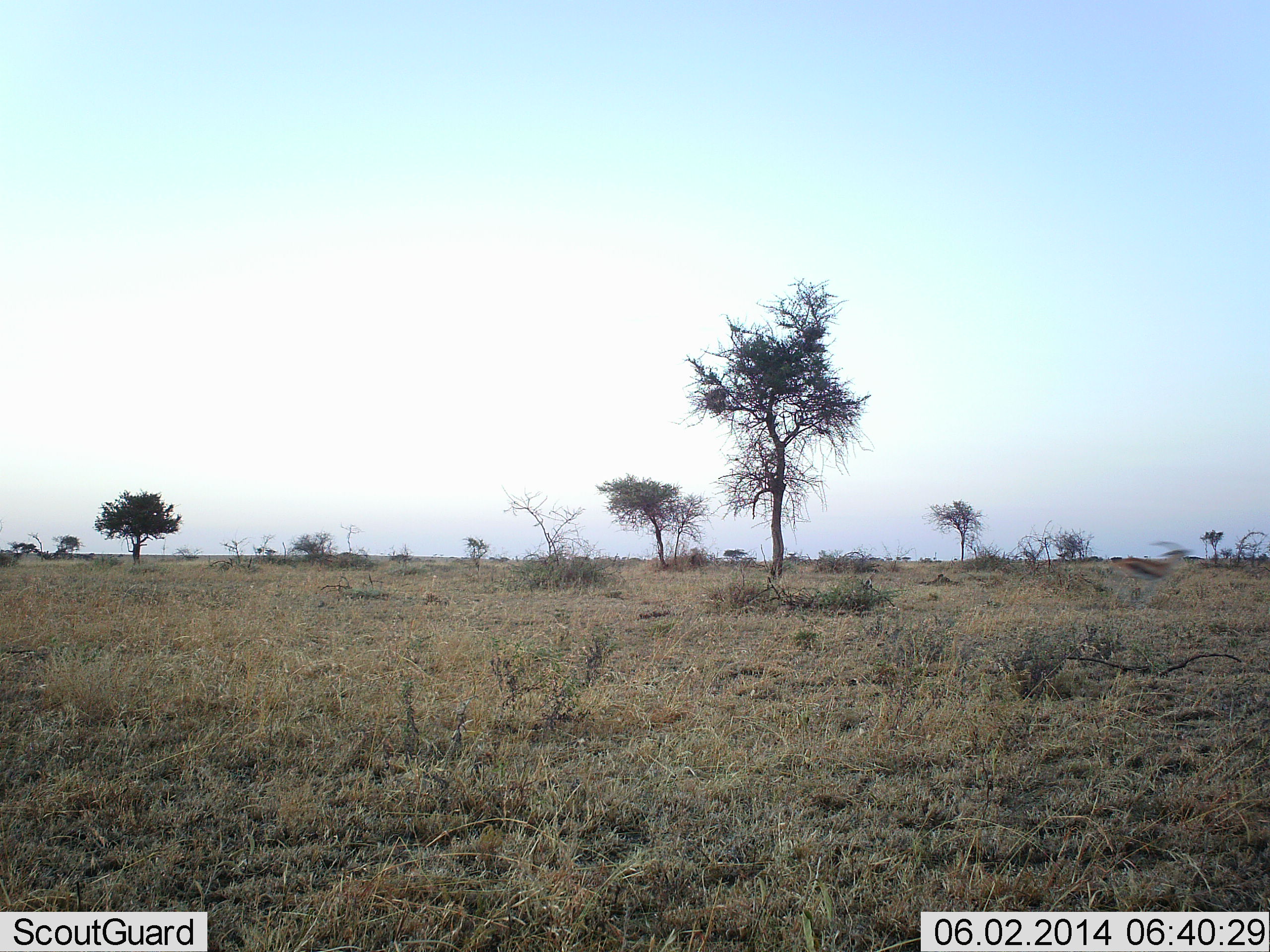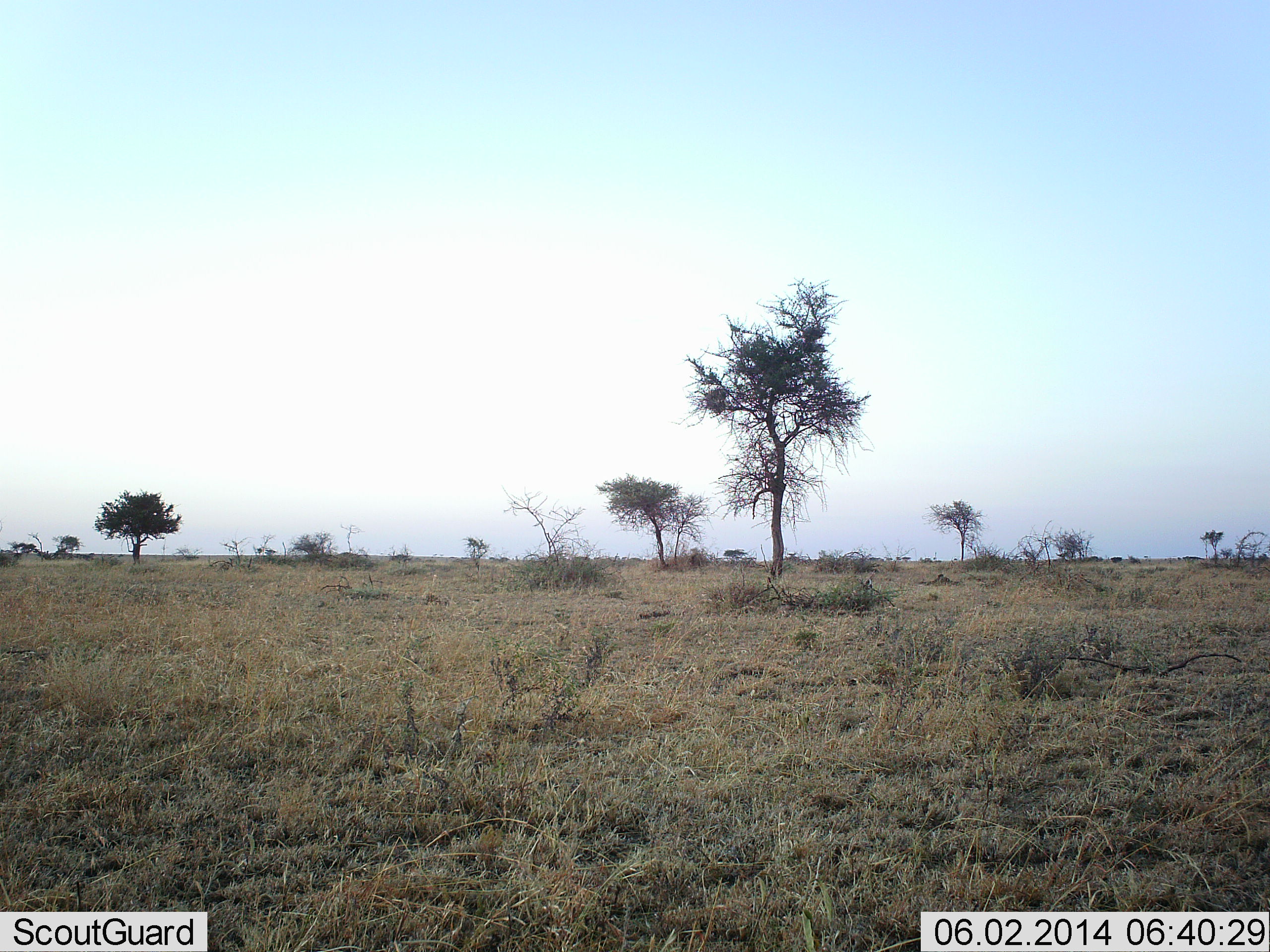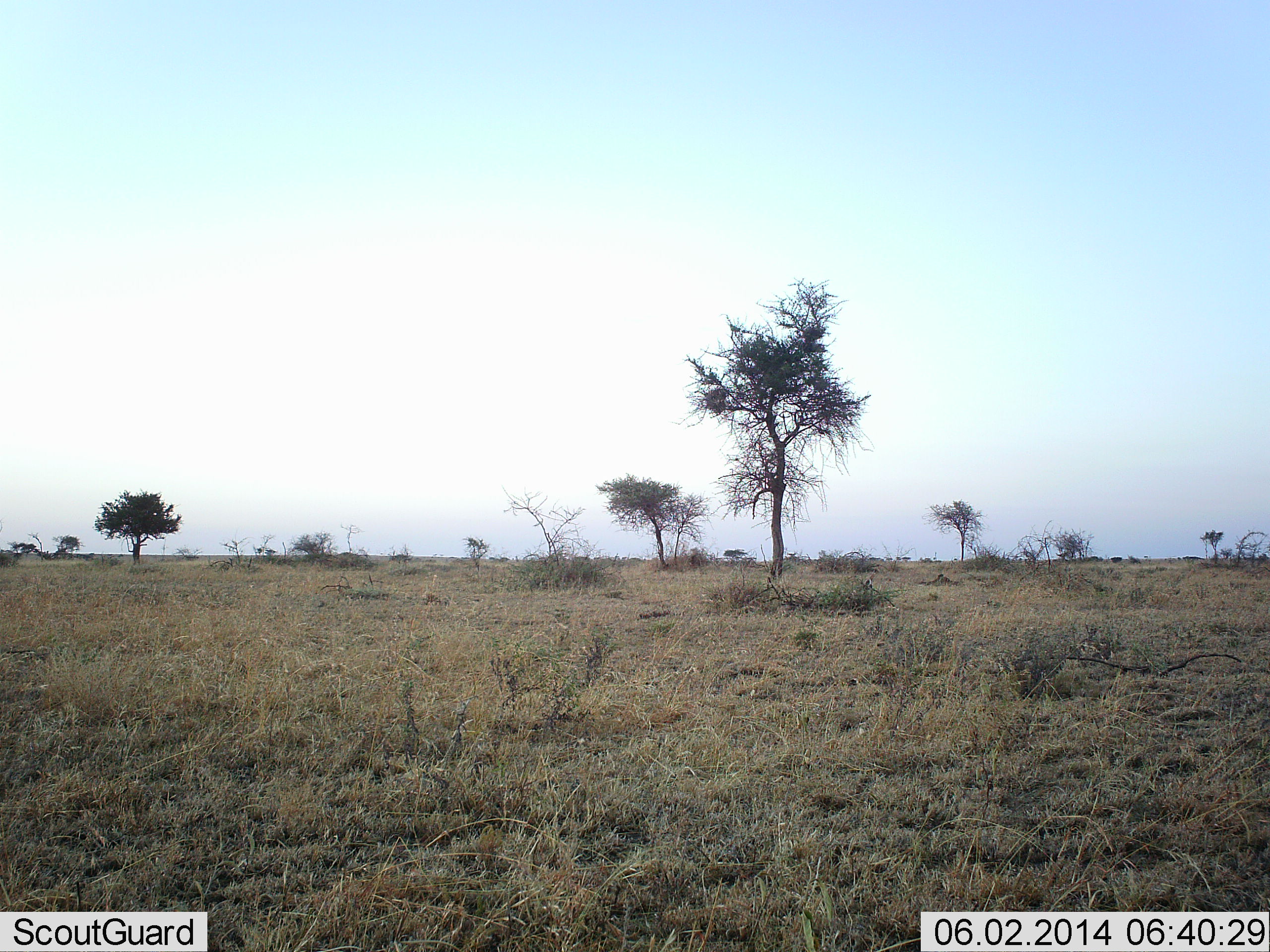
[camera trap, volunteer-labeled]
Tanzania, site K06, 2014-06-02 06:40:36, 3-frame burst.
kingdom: Animalia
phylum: Chordata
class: Mammalia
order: Artiodactyla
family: Bovidae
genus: Eudorcas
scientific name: Eudorcas thomsonii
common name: thomson's gazelle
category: gazellethomsons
Gazellethomsons (thomson's gazelle) (Eudorcas thomsonii), count 1. Behavior (volunteer vote fractions): standing 0%, resting 0%, moving 100%, interacting 0%. Young present (vote fraction): 0%. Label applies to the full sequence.